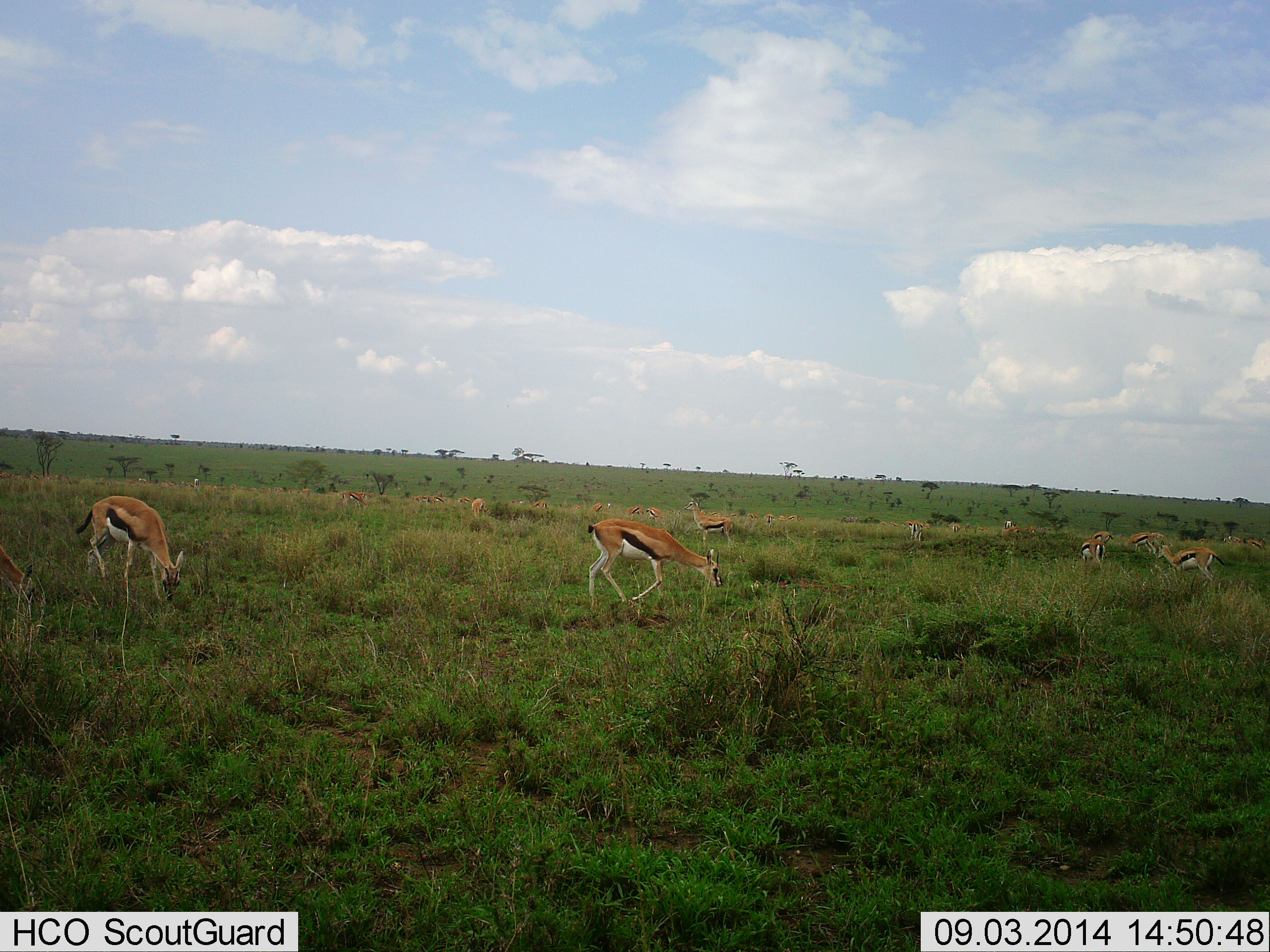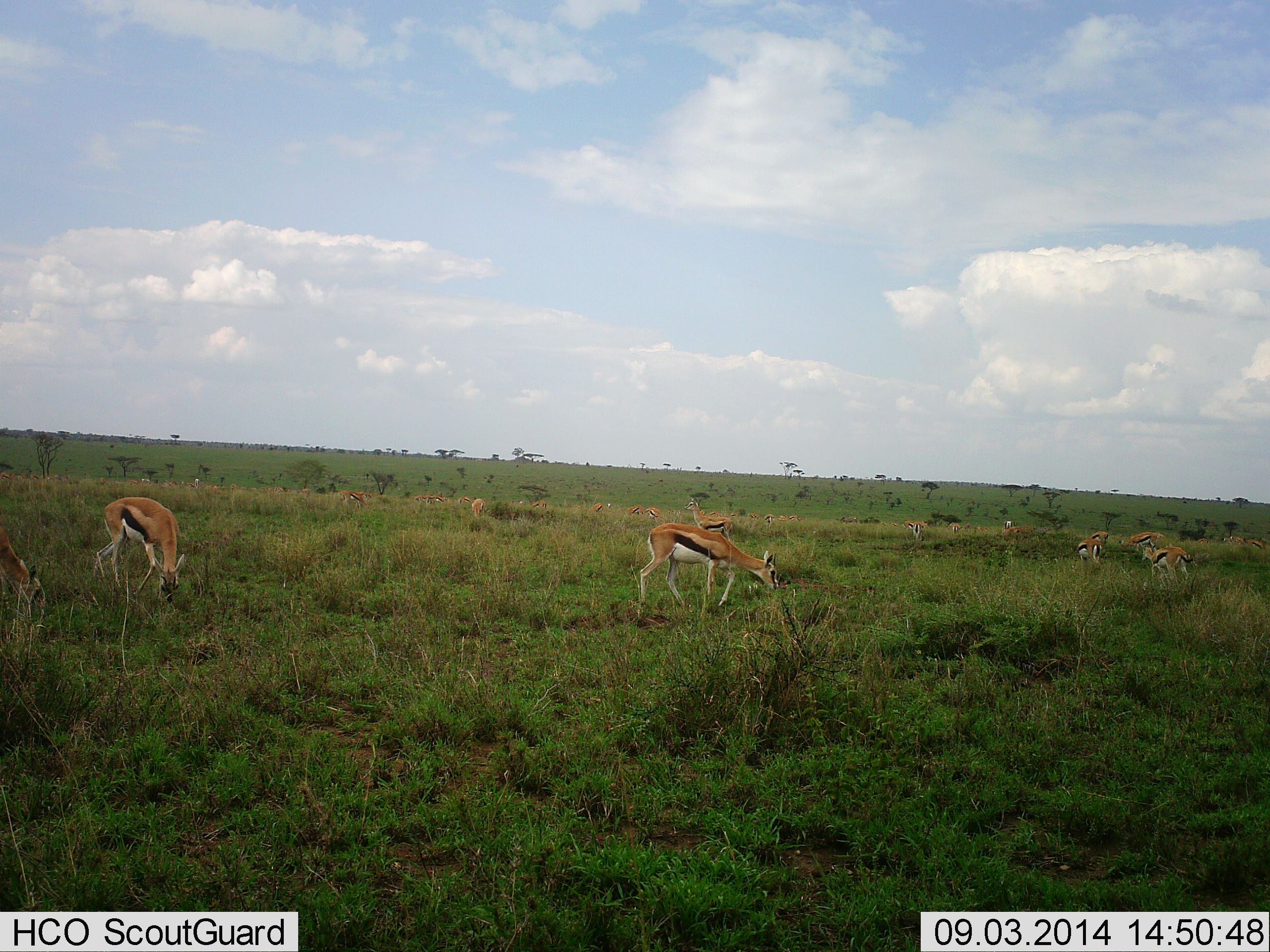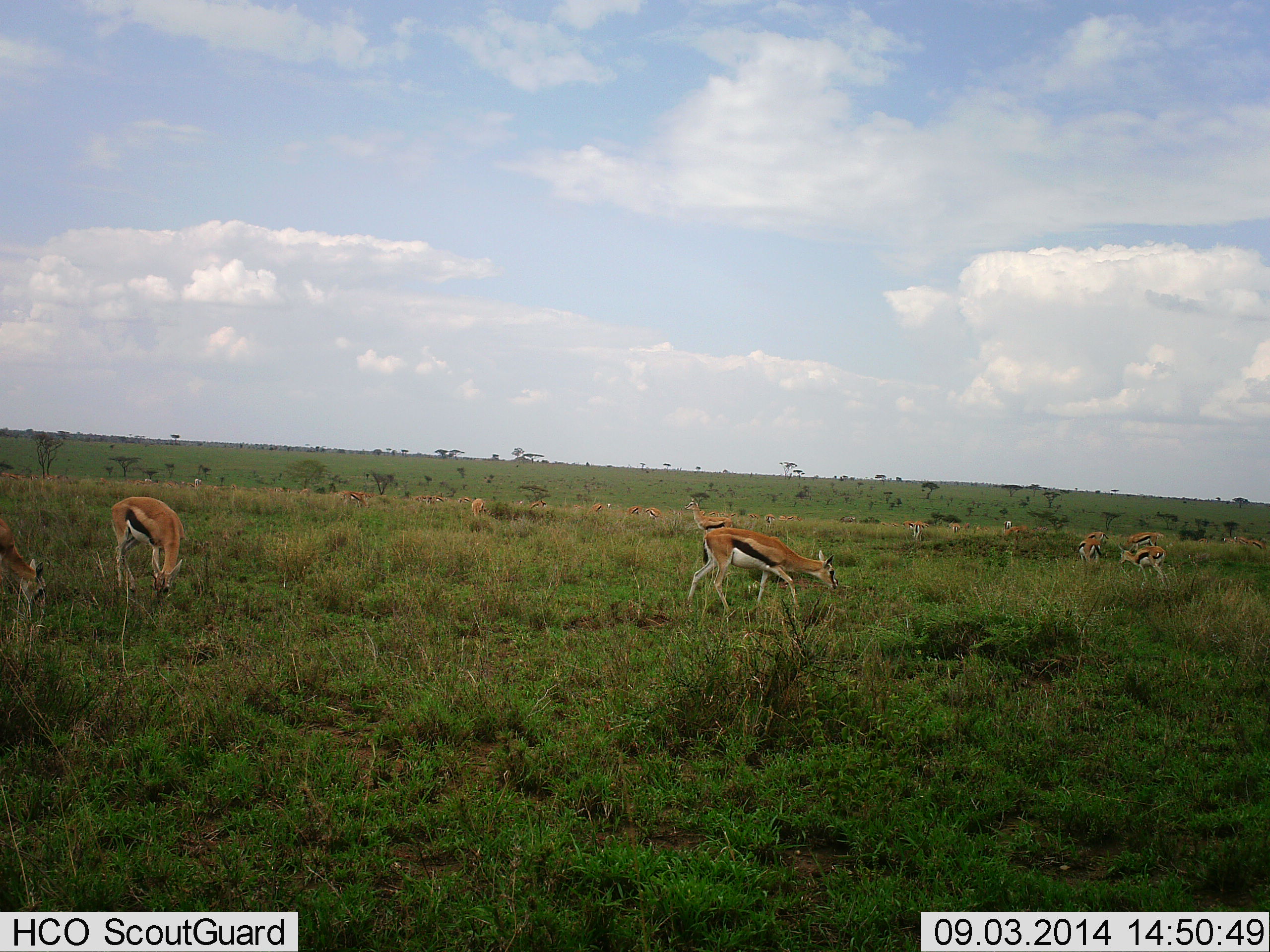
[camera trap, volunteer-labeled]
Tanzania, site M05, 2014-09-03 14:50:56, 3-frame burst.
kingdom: Animalia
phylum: Chordata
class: Mammalia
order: Artiodactyla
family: Bovidae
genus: Eudorcas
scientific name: Eudorcas thomsonii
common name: thomson's gazelle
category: gazellethomsons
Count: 11-50.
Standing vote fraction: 50%.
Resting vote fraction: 10%.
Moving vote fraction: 70%.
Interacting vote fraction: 10%.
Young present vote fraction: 0%.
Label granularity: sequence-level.